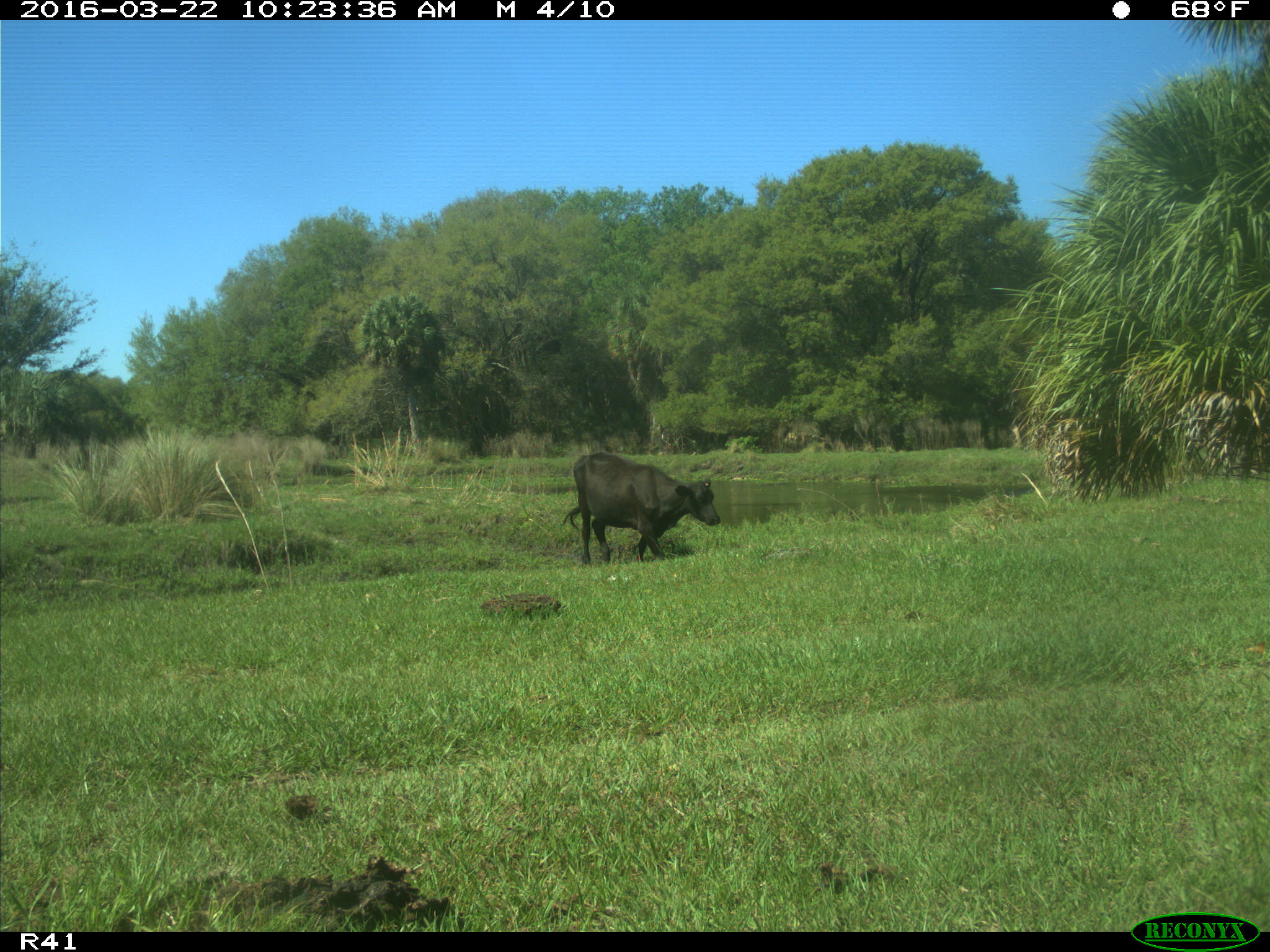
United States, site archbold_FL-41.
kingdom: Animalia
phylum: Chordata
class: Mammalia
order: Artiodactyla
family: Bovidae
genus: Bos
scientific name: Bos taurus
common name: domestic cow